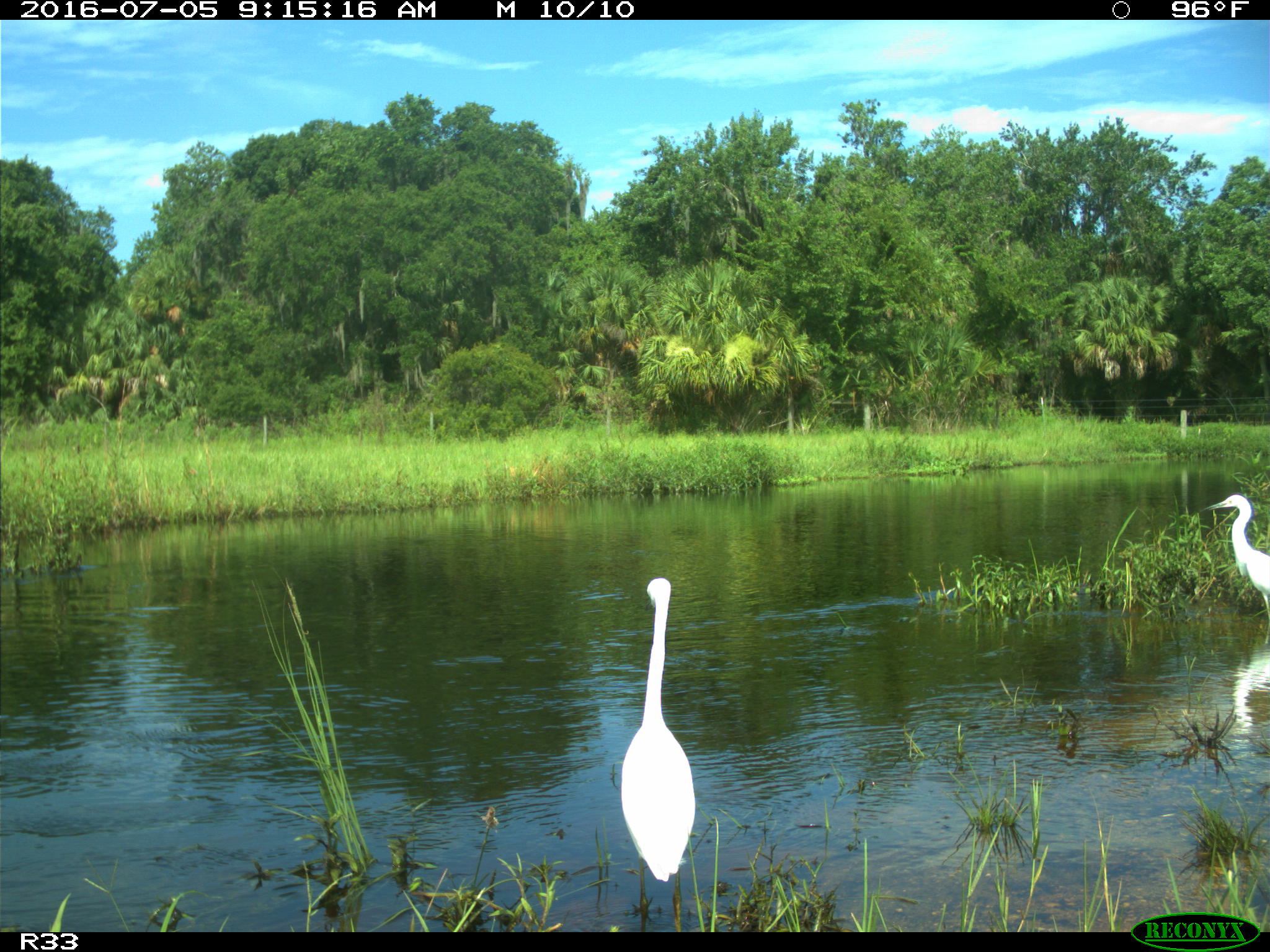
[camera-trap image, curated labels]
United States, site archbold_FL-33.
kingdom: Animalia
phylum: Chordata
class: Aves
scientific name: Aves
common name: birds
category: unidentified bird